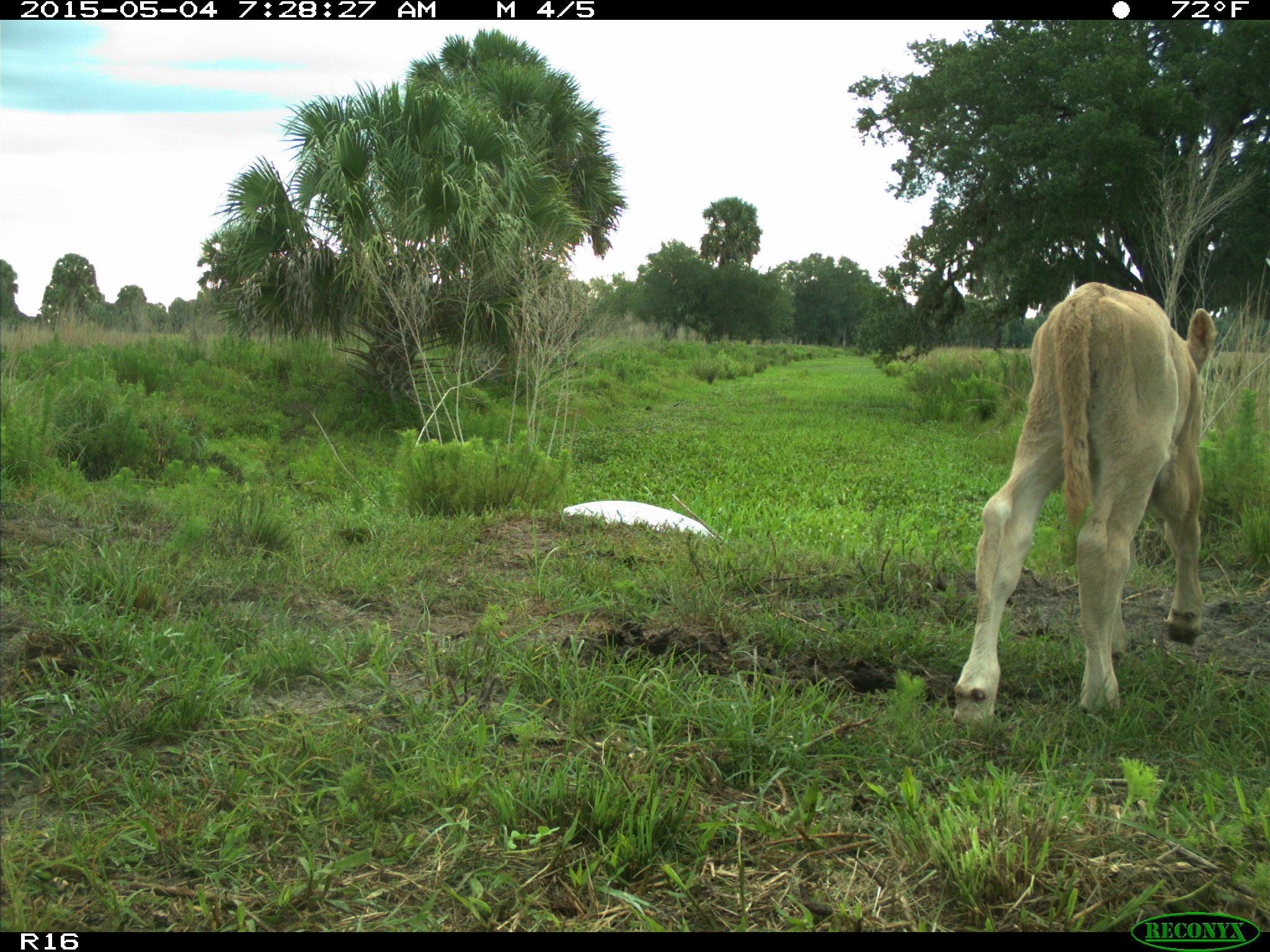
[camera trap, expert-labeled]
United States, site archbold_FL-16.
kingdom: Animalia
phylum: Chordata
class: Mammalia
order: Artiodactyla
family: Bovidae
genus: Bos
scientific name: Bos taurus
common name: domestic cow